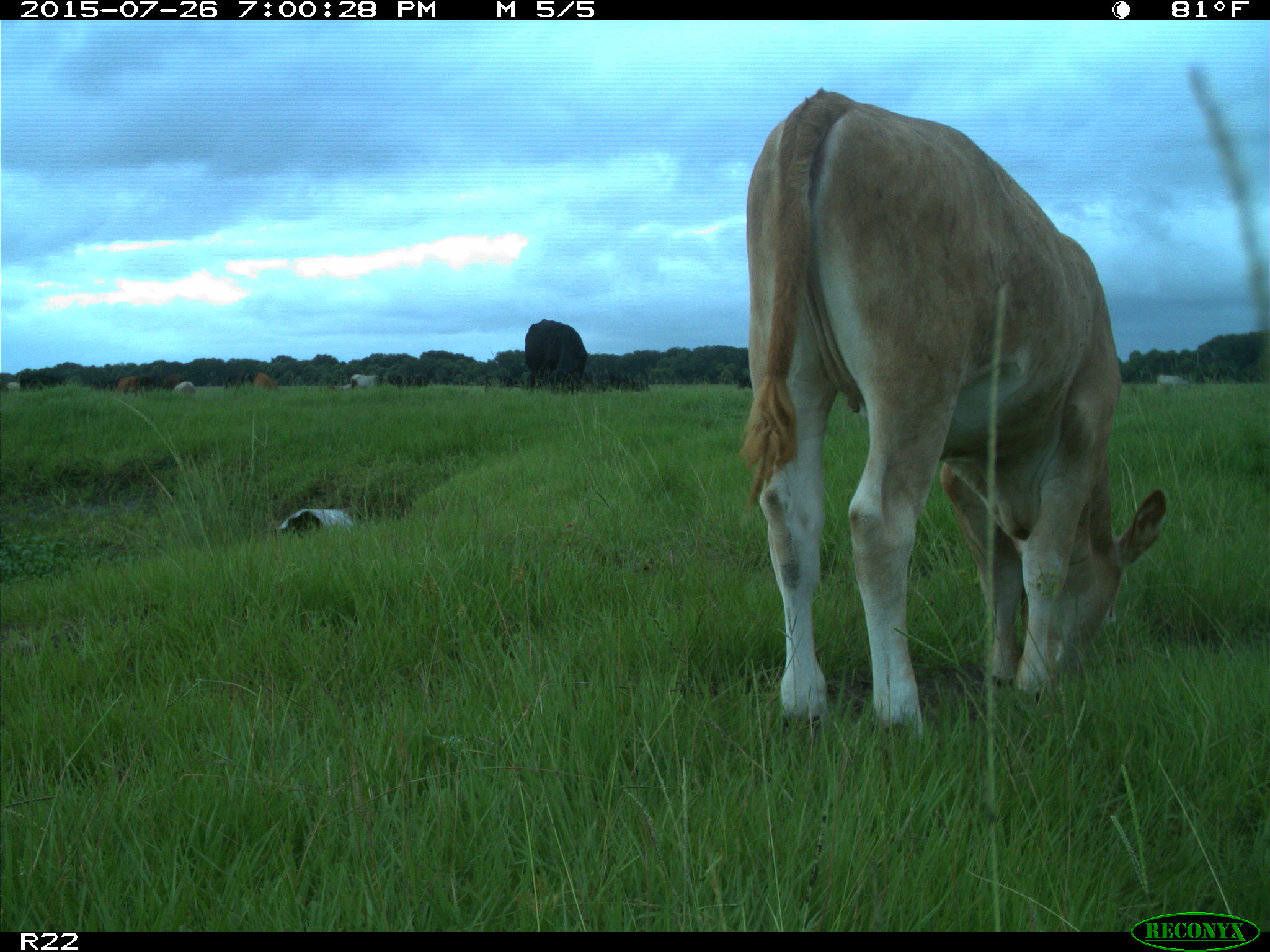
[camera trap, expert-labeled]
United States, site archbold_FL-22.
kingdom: Animalia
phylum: Chordata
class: Mammalia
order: Artiodactyla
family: Bovidae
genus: Bos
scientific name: Bos taurus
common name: domestic cow